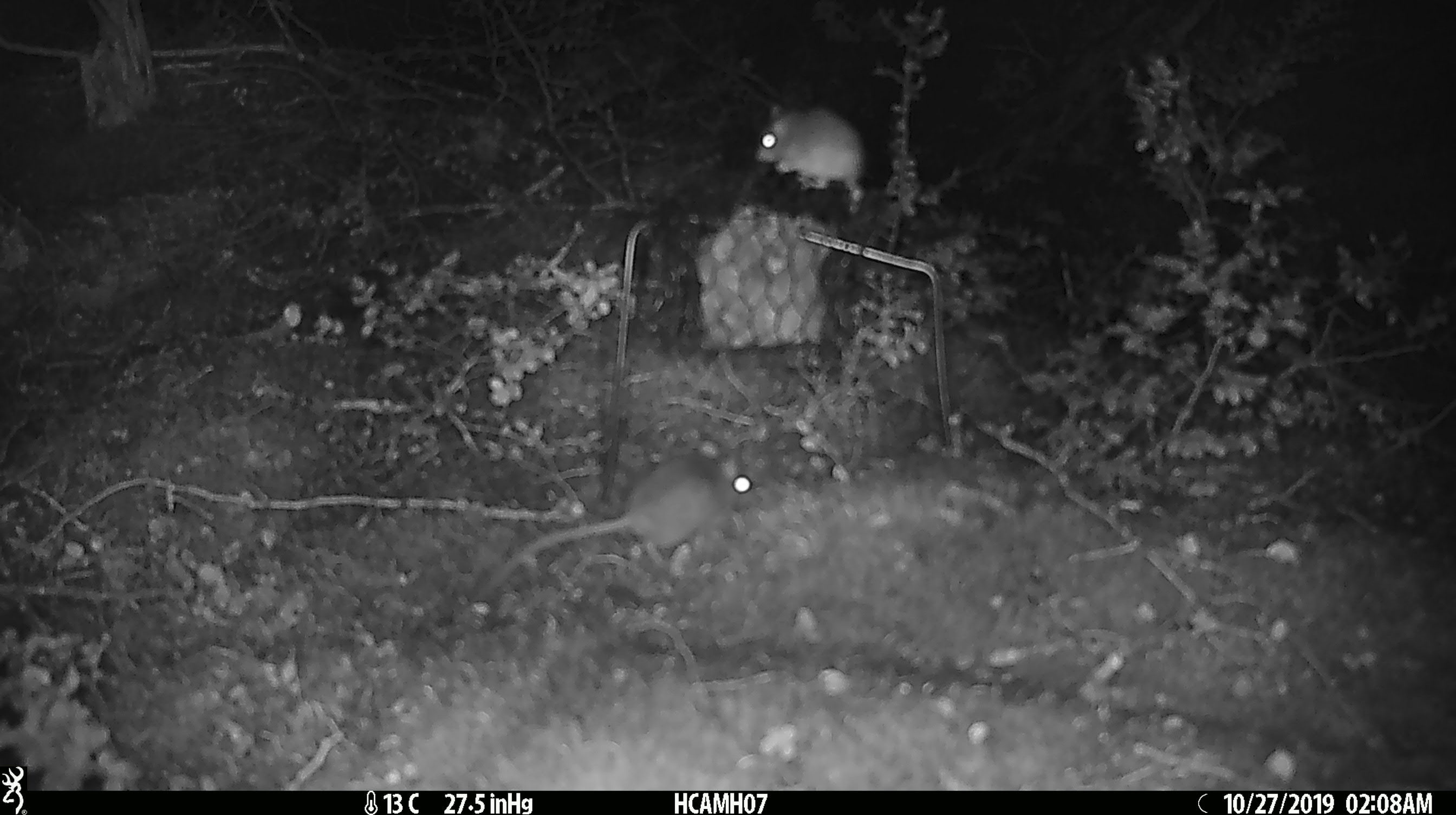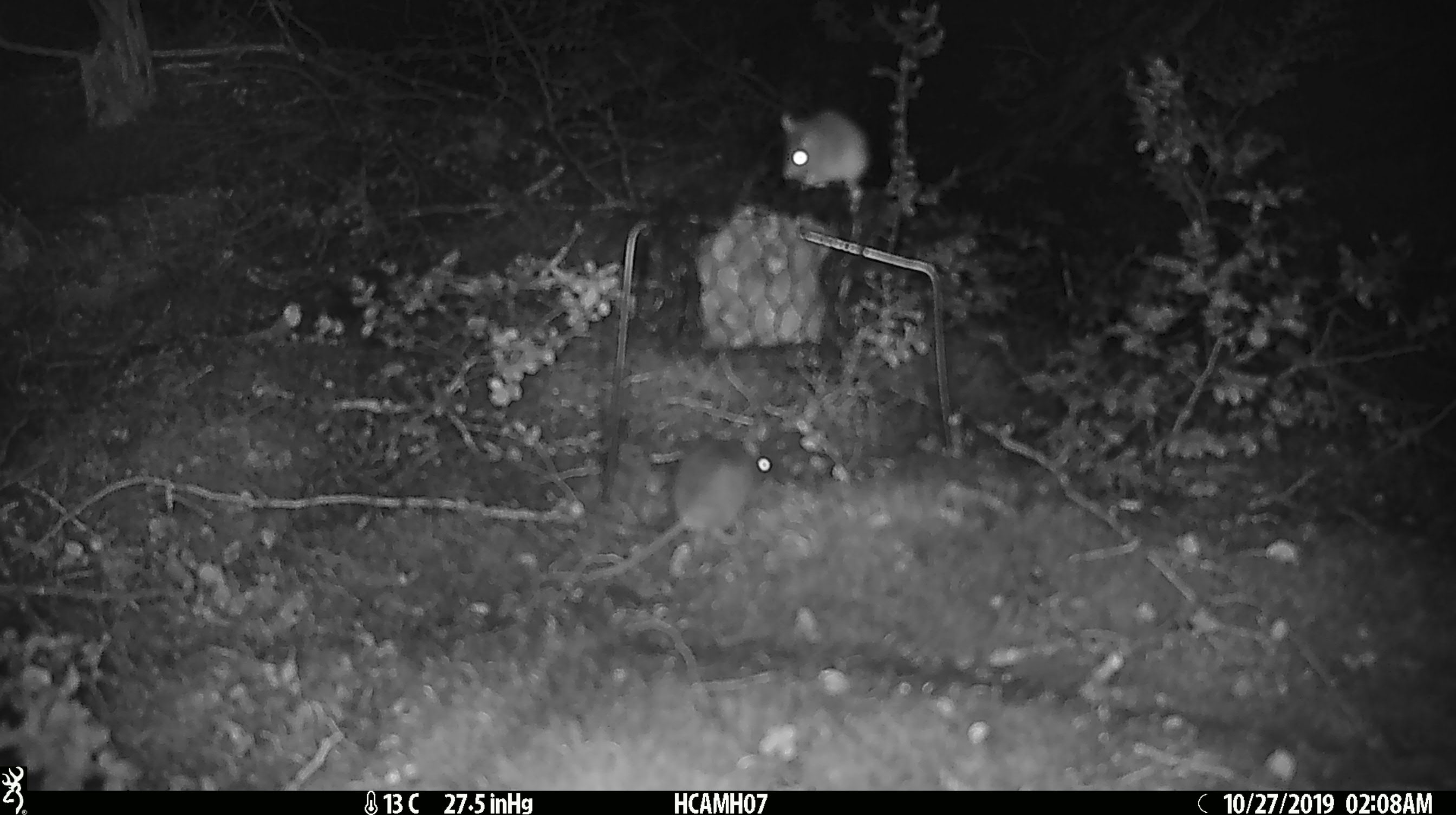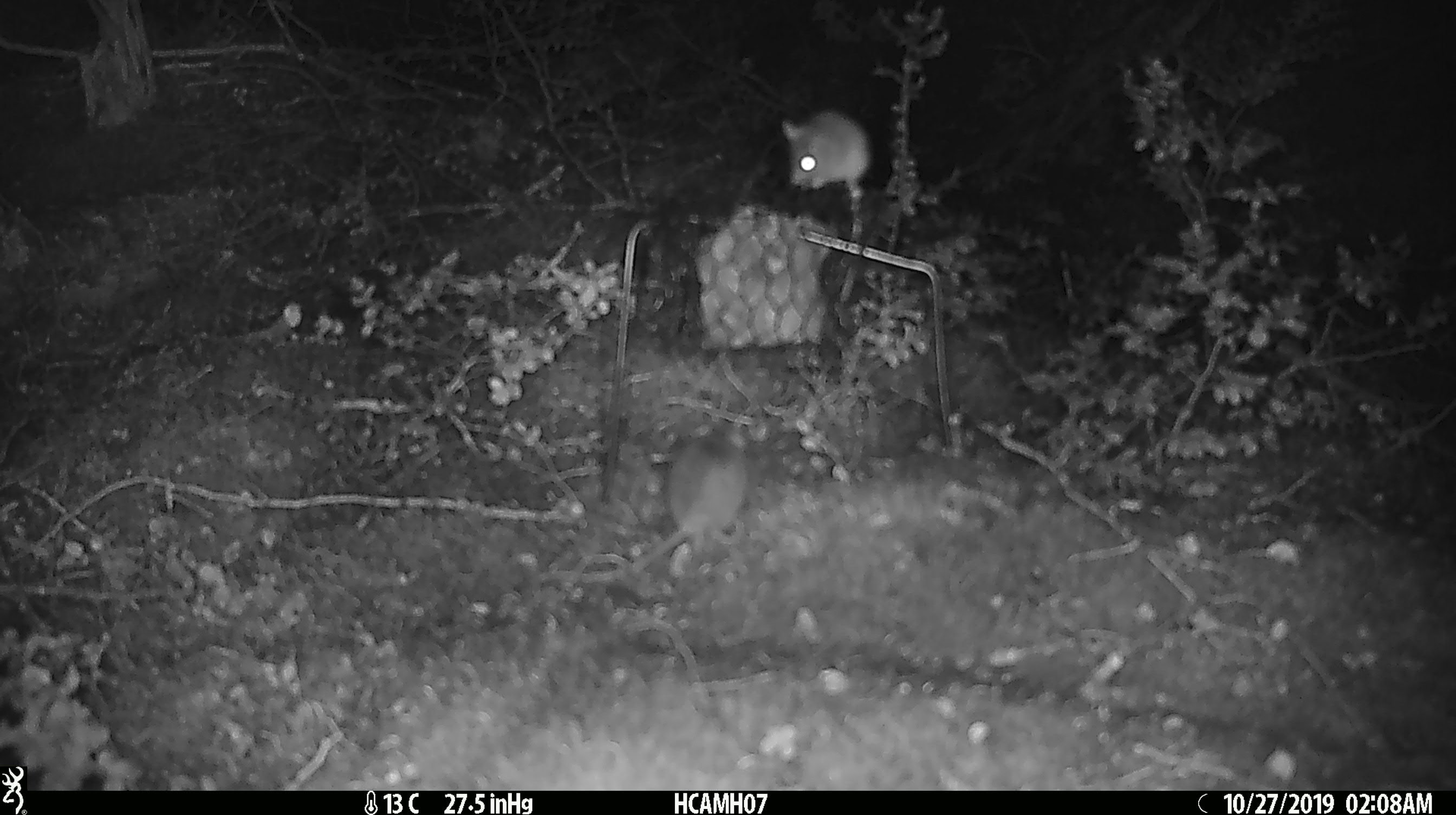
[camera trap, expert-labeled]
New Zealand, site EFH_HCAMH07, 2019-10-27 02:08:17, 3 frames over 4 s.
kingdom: Animalia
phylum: Chordata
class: Mammalia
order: Rodentia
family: Muridae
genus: Mus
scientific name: Mus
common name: mouse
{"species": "mouse (Mus)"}